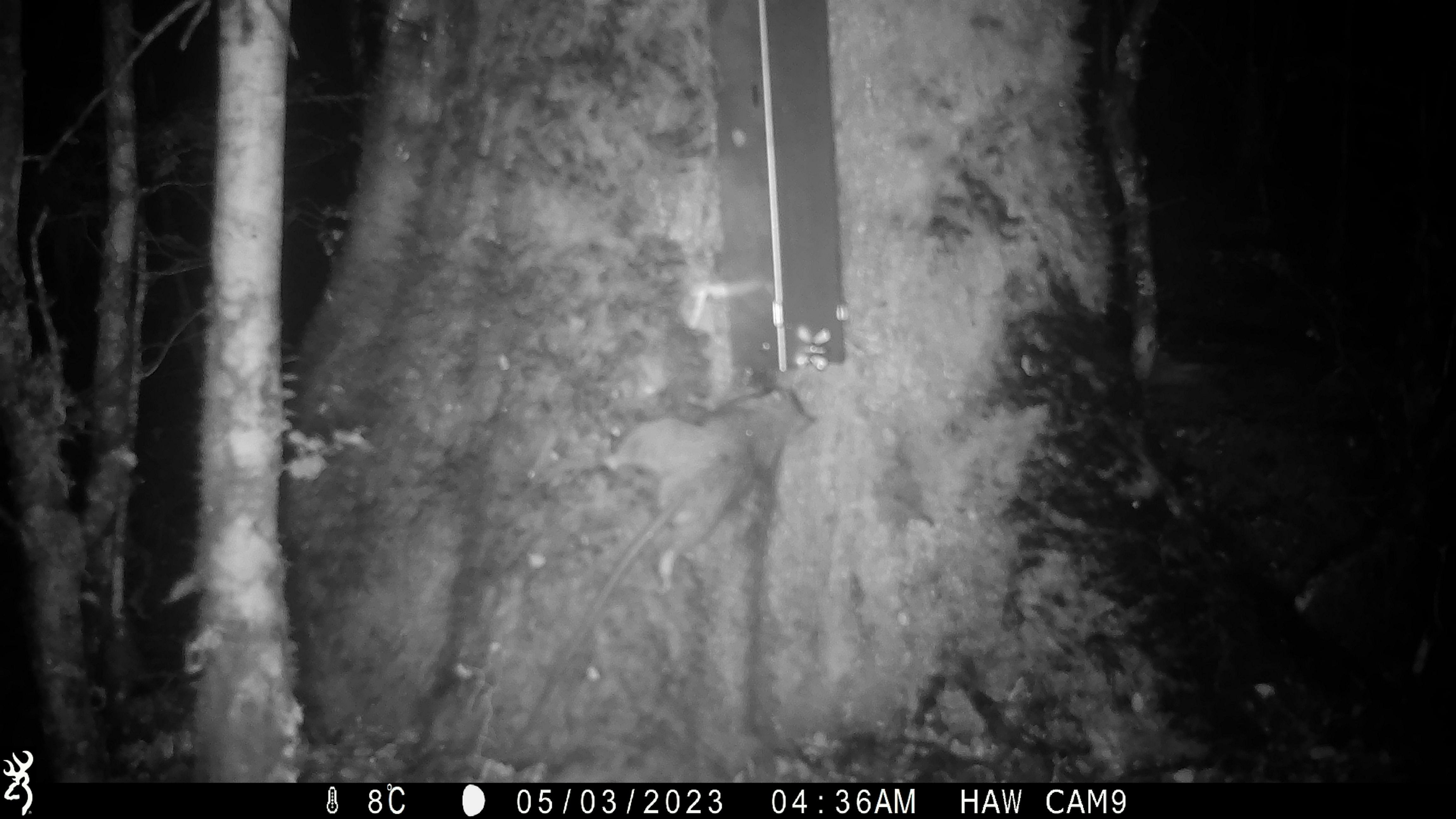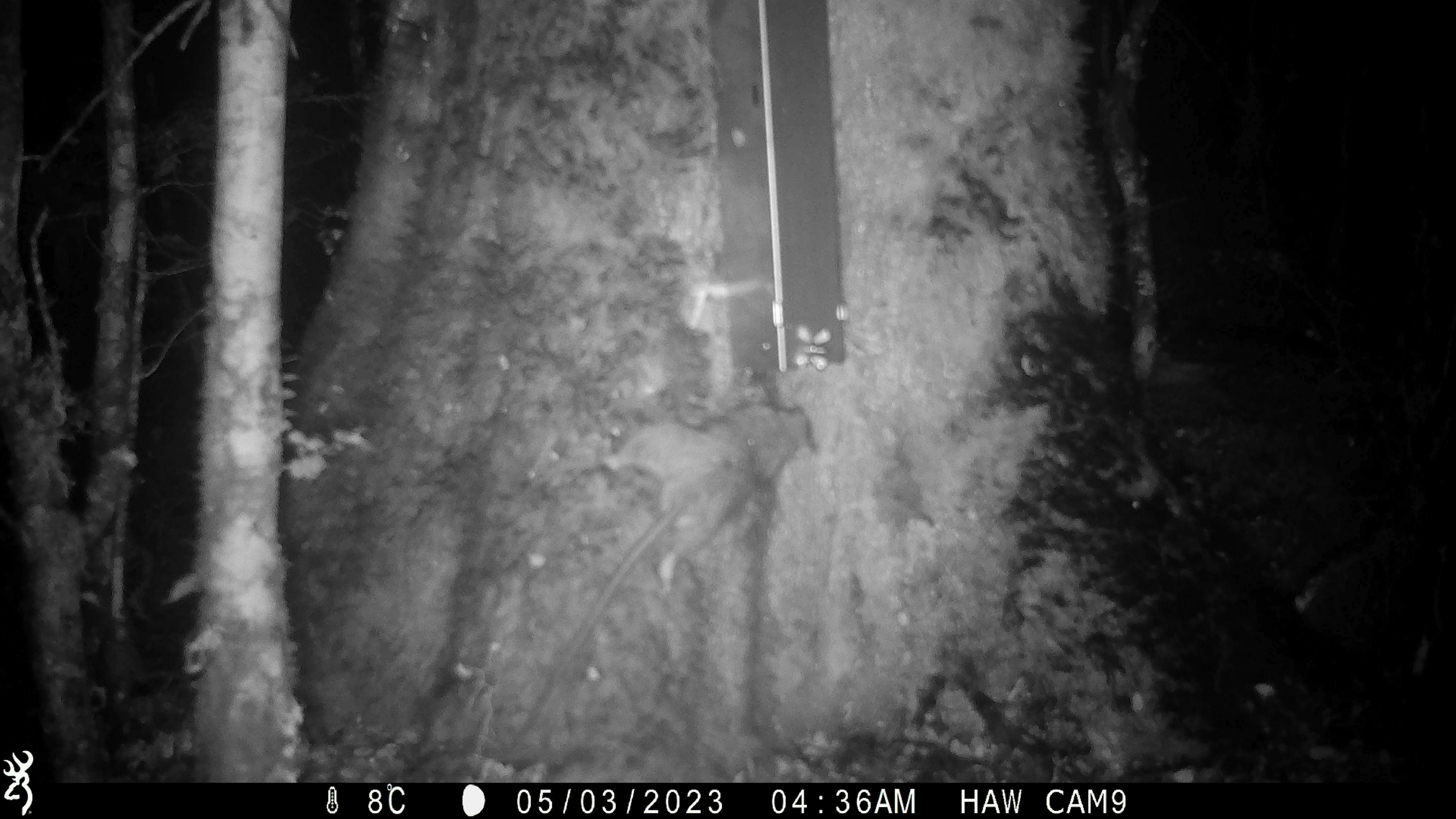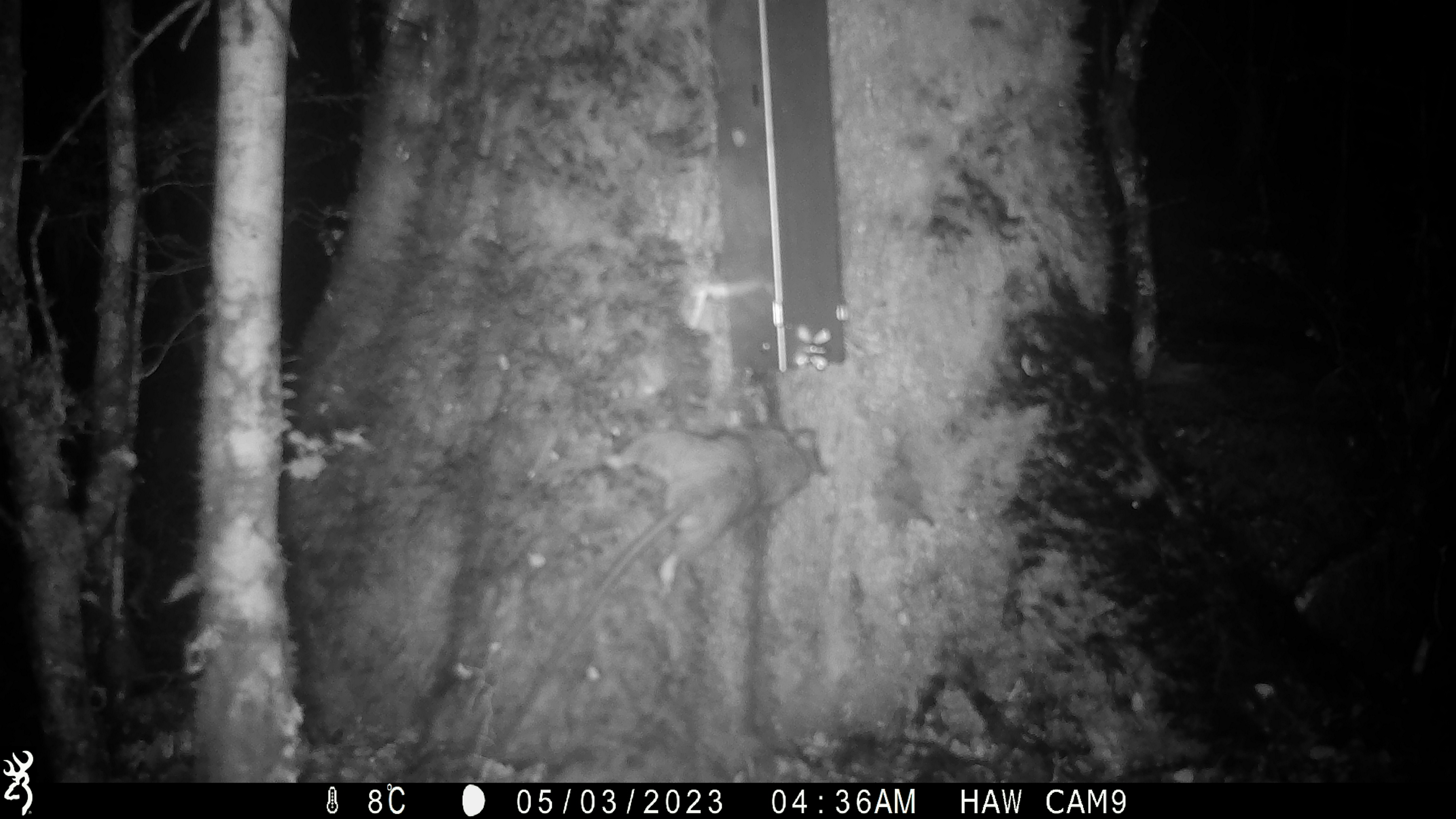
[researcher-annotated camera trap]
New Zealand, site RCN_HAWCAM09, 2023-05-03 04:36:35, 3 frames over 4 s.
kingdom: Animalia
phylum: Chordata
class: Mammalia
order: Rodentia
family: Muridae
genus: Rattus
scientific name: Rattus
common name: rat